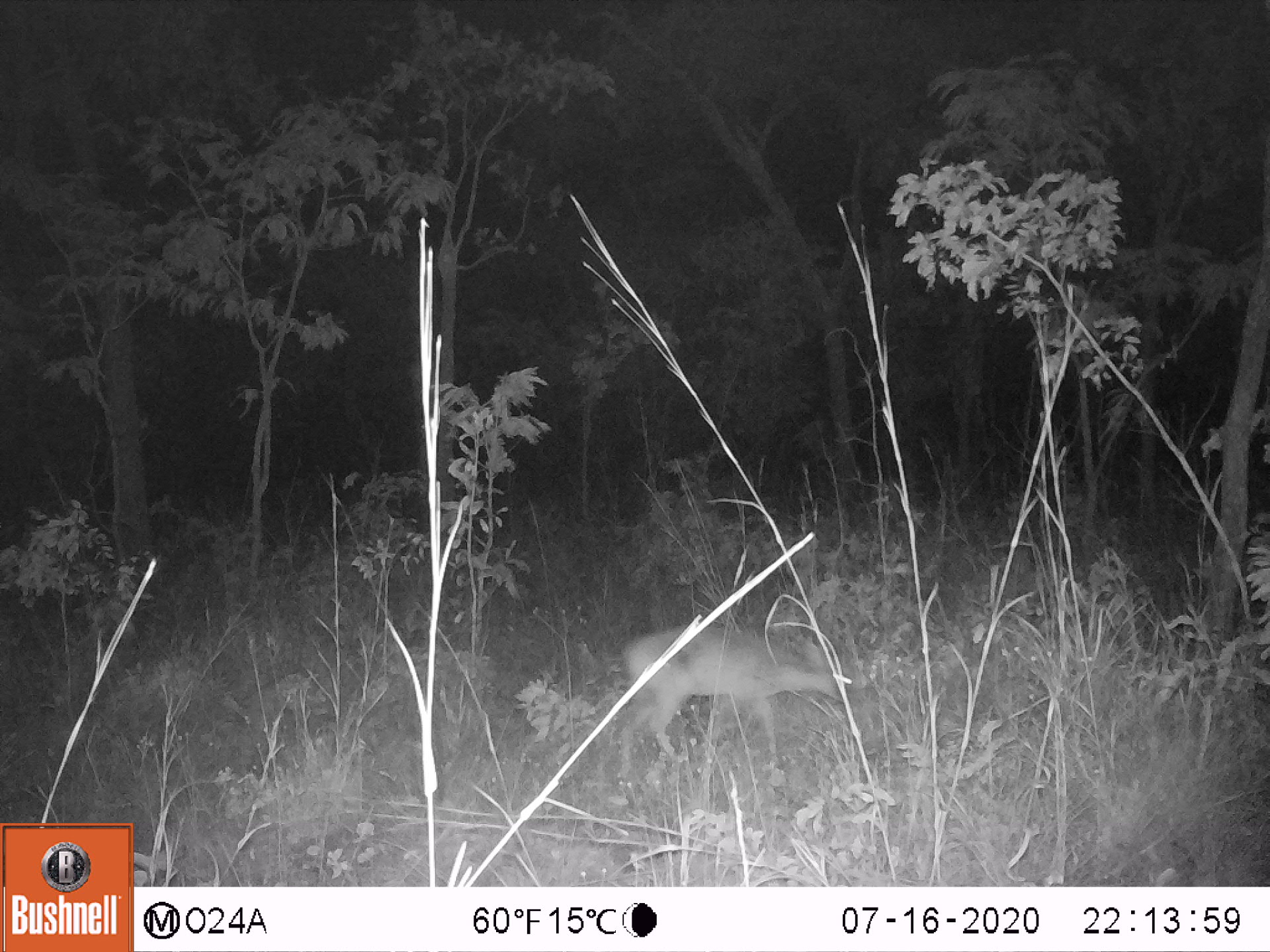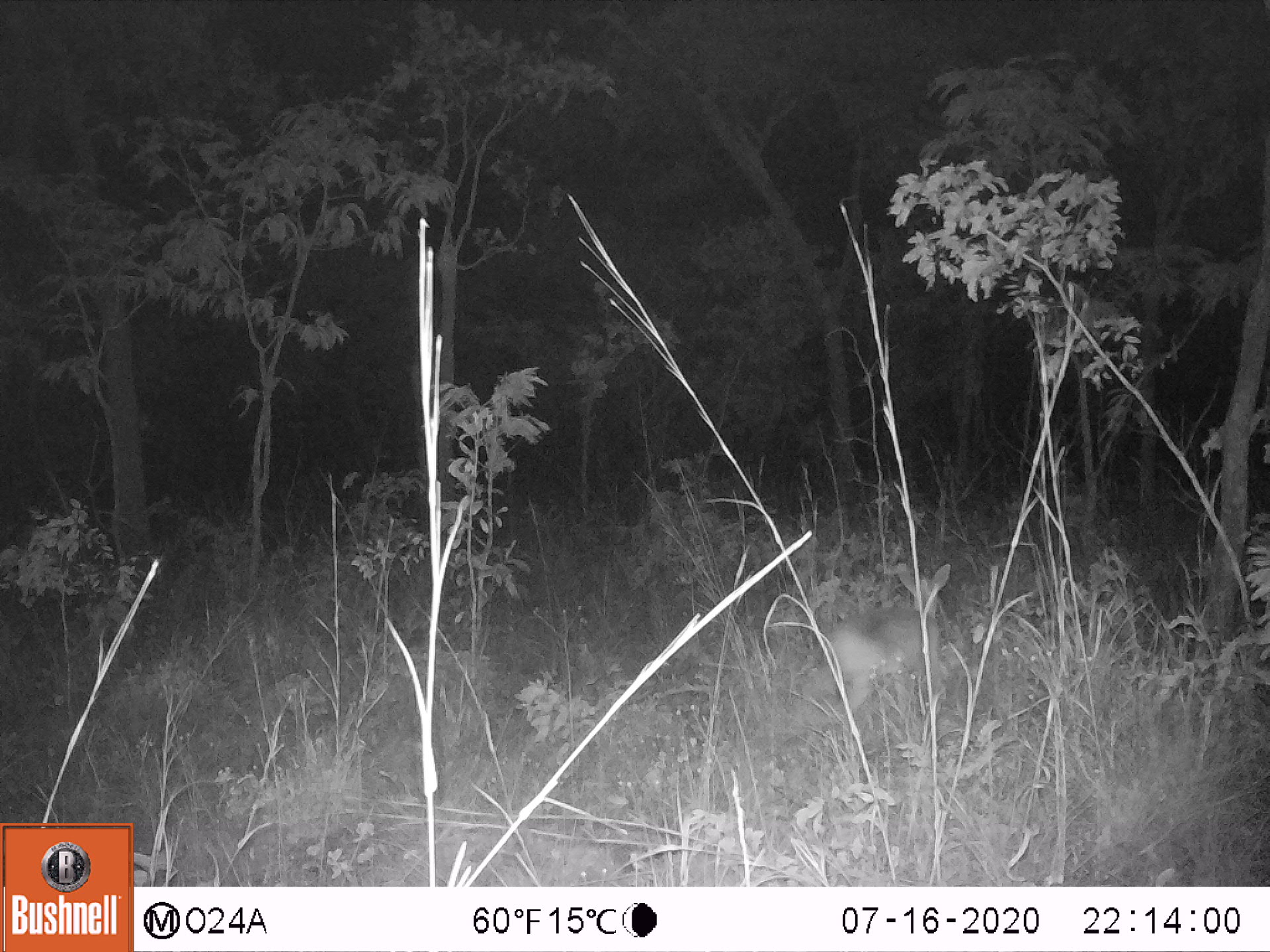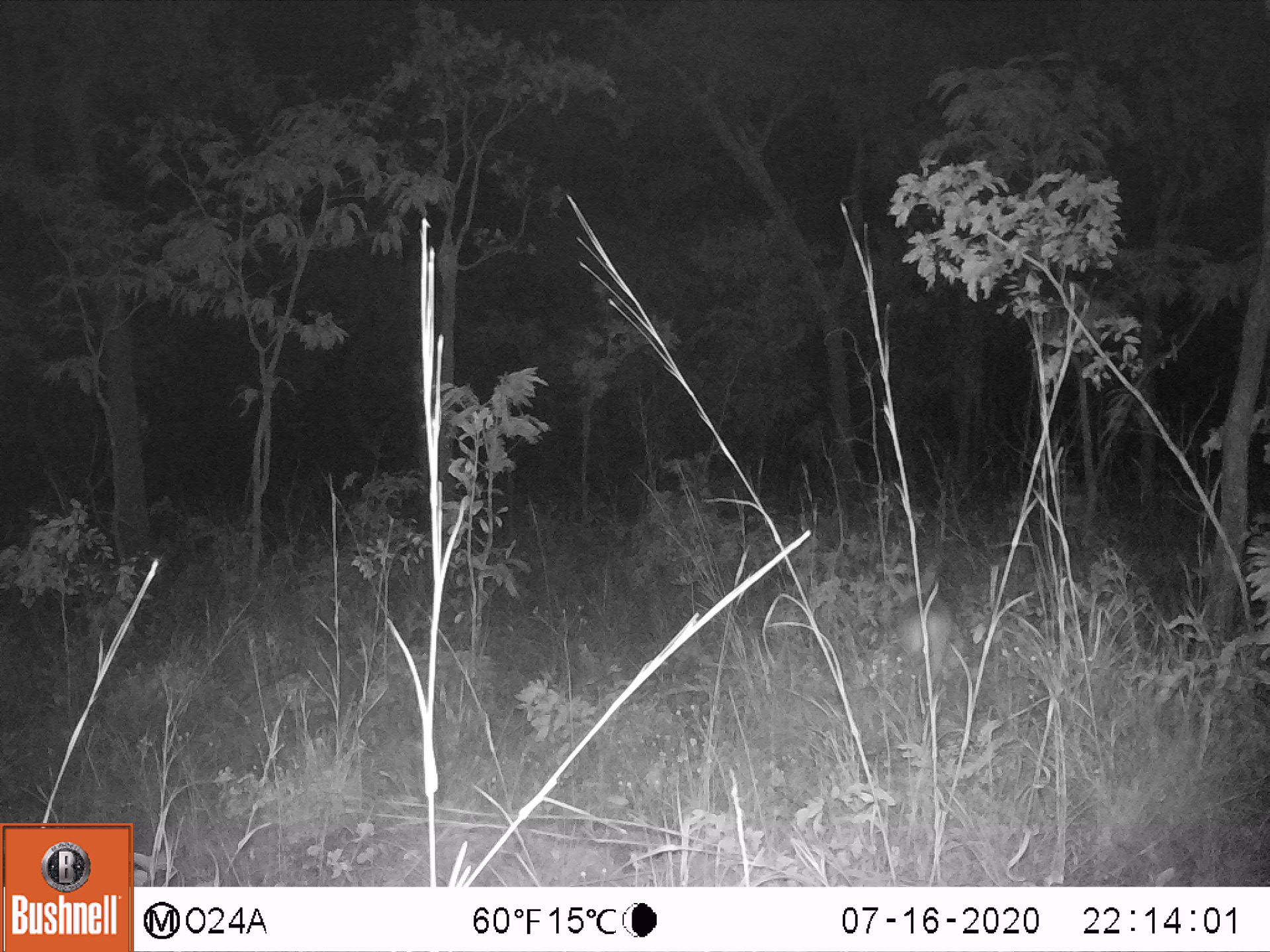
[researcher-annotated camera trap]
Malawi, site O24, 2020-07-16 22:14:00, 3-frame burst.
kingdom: Animalia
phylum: Chordata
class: Mammalia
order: Artiodactyla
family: Bovidae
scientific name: Antilopinae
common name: small antelope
Small antelope (Antilopinae), count 1.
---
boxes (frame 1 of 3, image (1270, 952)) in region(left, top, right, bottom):
small antelope: region(614, 616, 858, 785)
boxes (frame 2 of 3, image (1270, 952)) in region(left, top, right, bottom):
small antelope: region(798, 558, 961, 739)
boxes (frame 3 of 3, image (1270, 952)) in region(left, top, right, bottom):
small antelope: region(872, 561, 965, 706)